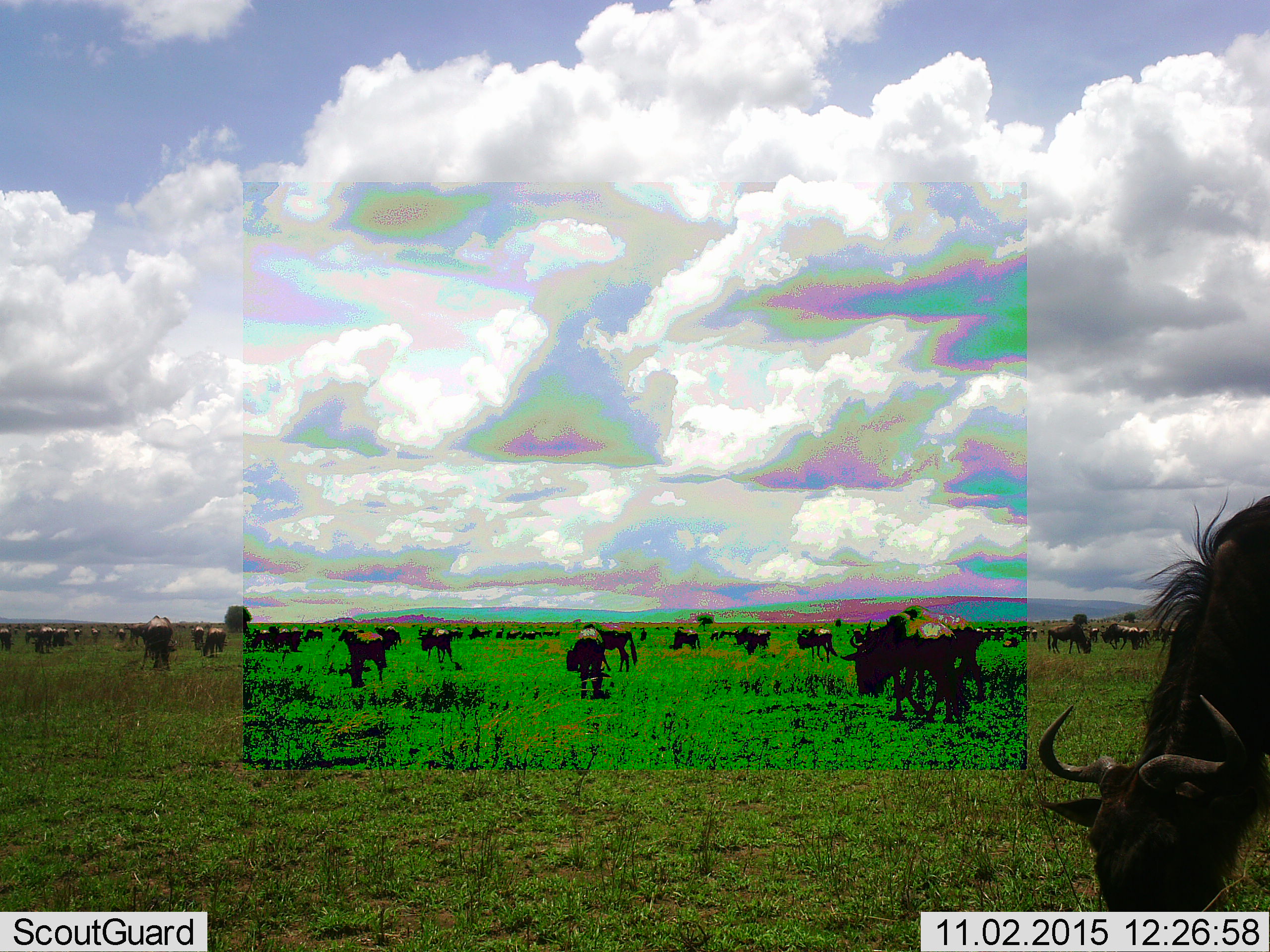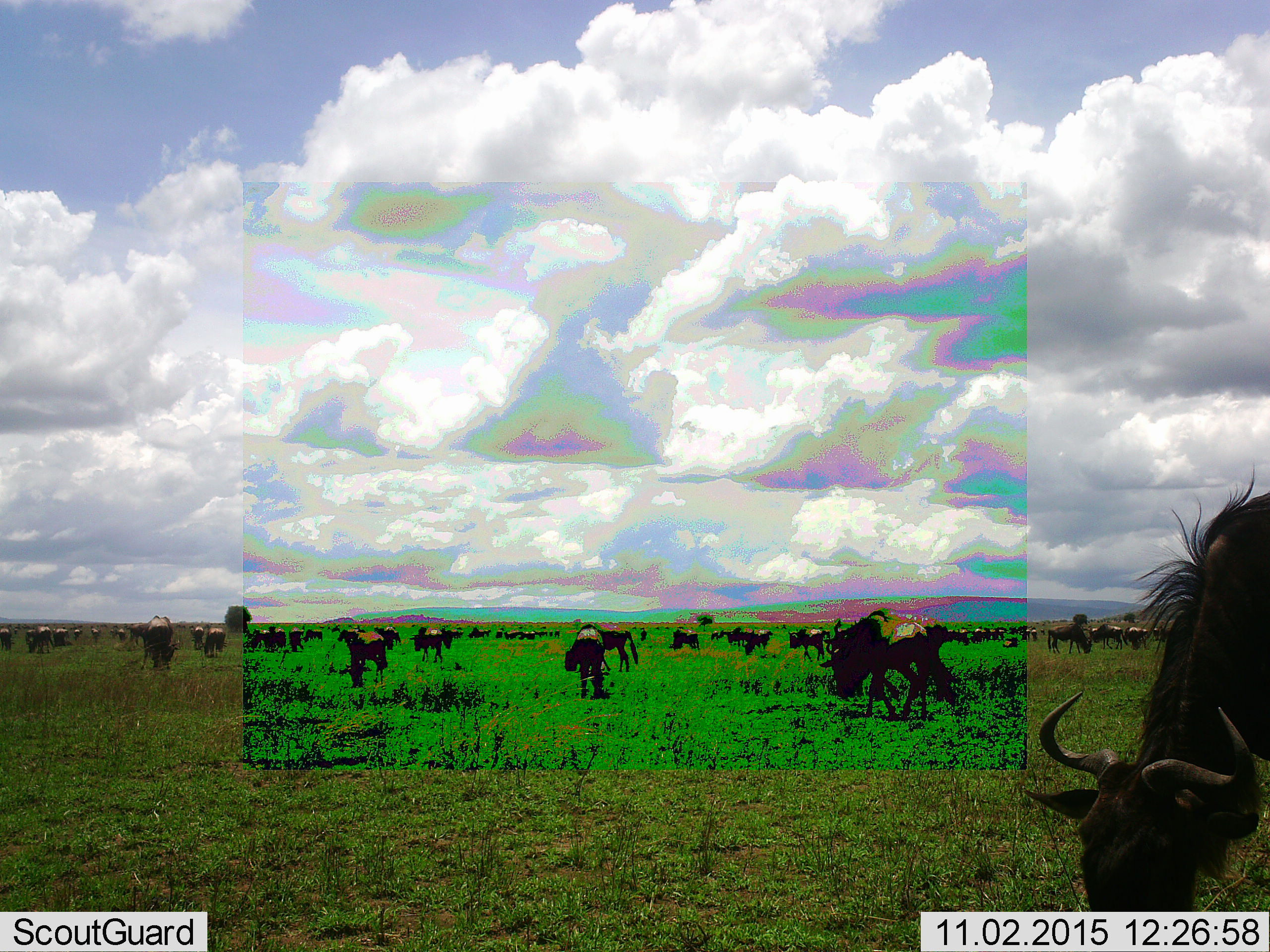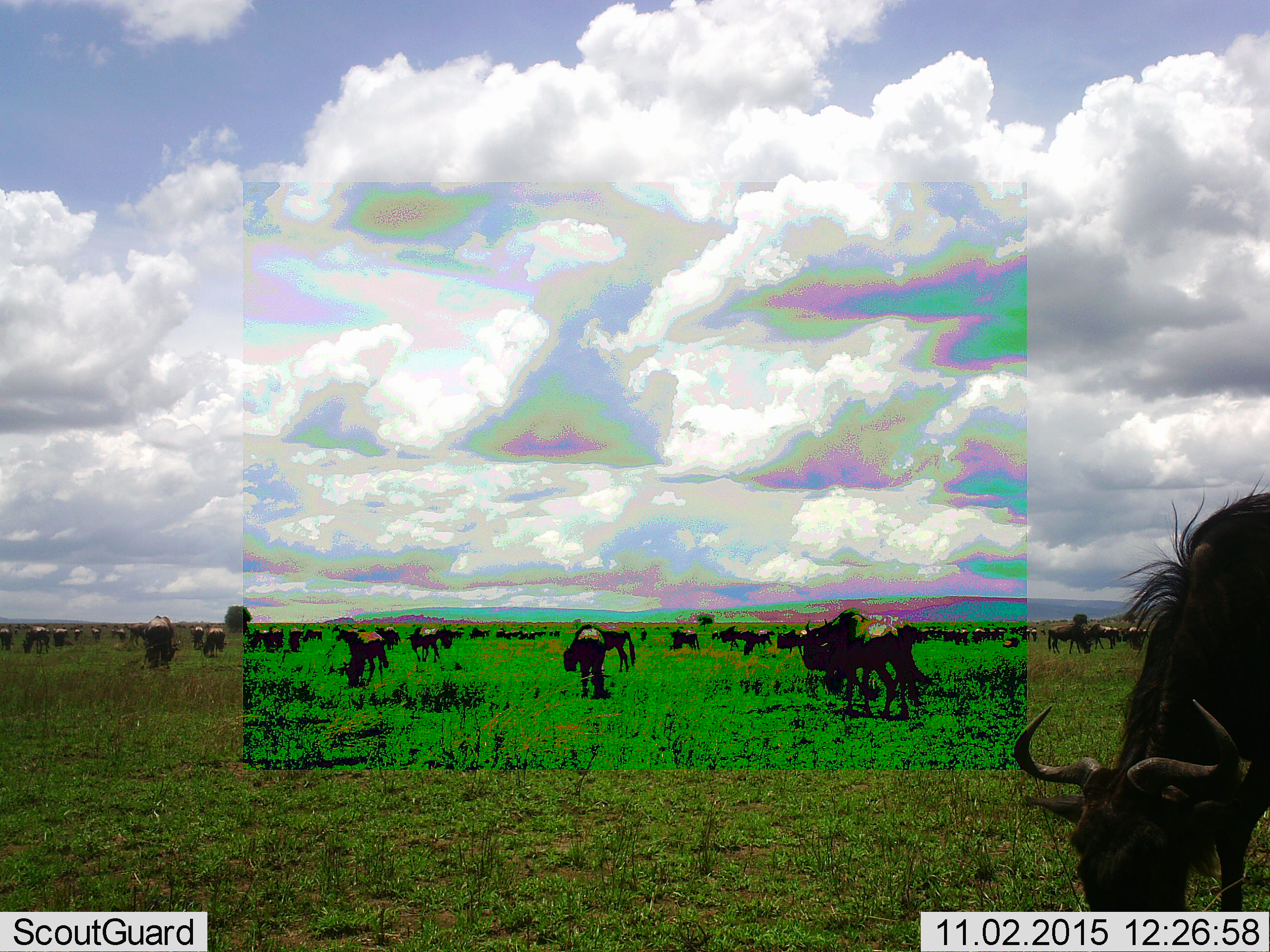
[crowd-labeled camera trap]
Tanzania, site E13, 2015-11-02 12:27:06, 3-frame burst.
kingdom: Animalia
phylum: Chordata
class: Mammalia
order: Artiodactyla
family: Bovidae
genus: Connochaetes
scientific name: Connochaetes taurinus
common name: blue wildebeest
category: wildebeest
Wildebeest (blue wildebeest) (Connochaetes taurinus), count 51+. Behavior (volunteer vote fractions): standing 71%, resting 6%, moving 71%, interacting 6%. Young present (vote fraction): 29%. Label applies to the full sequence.